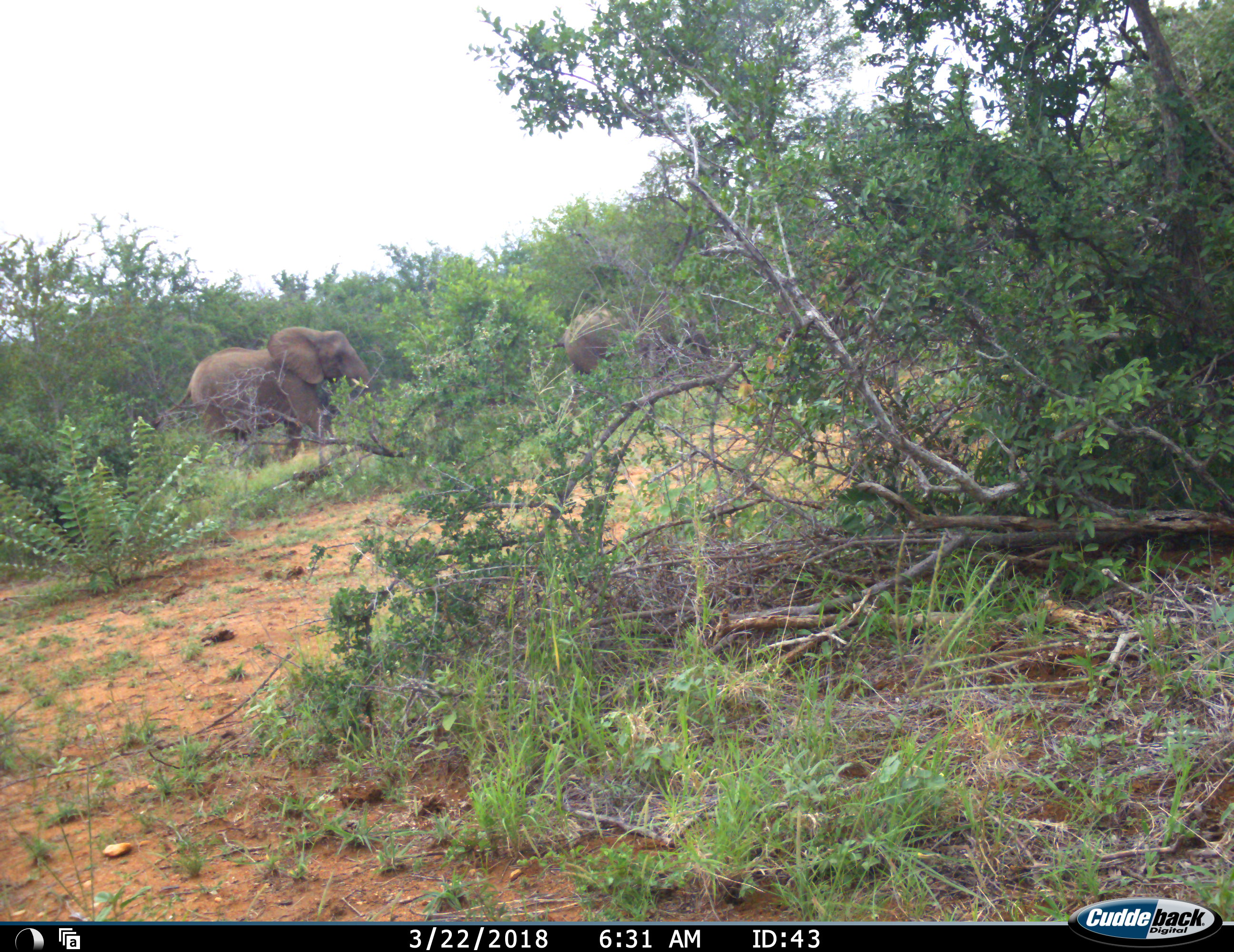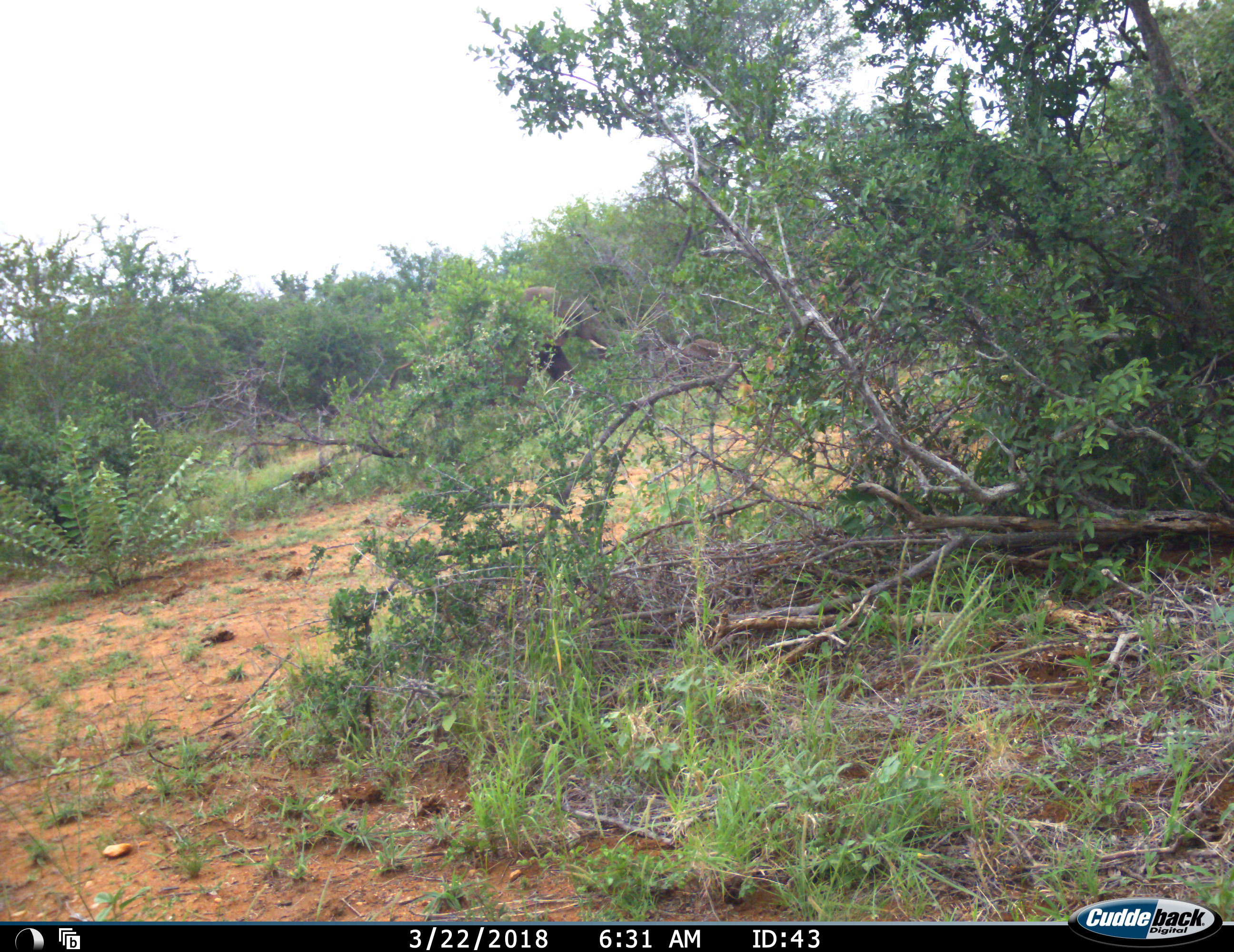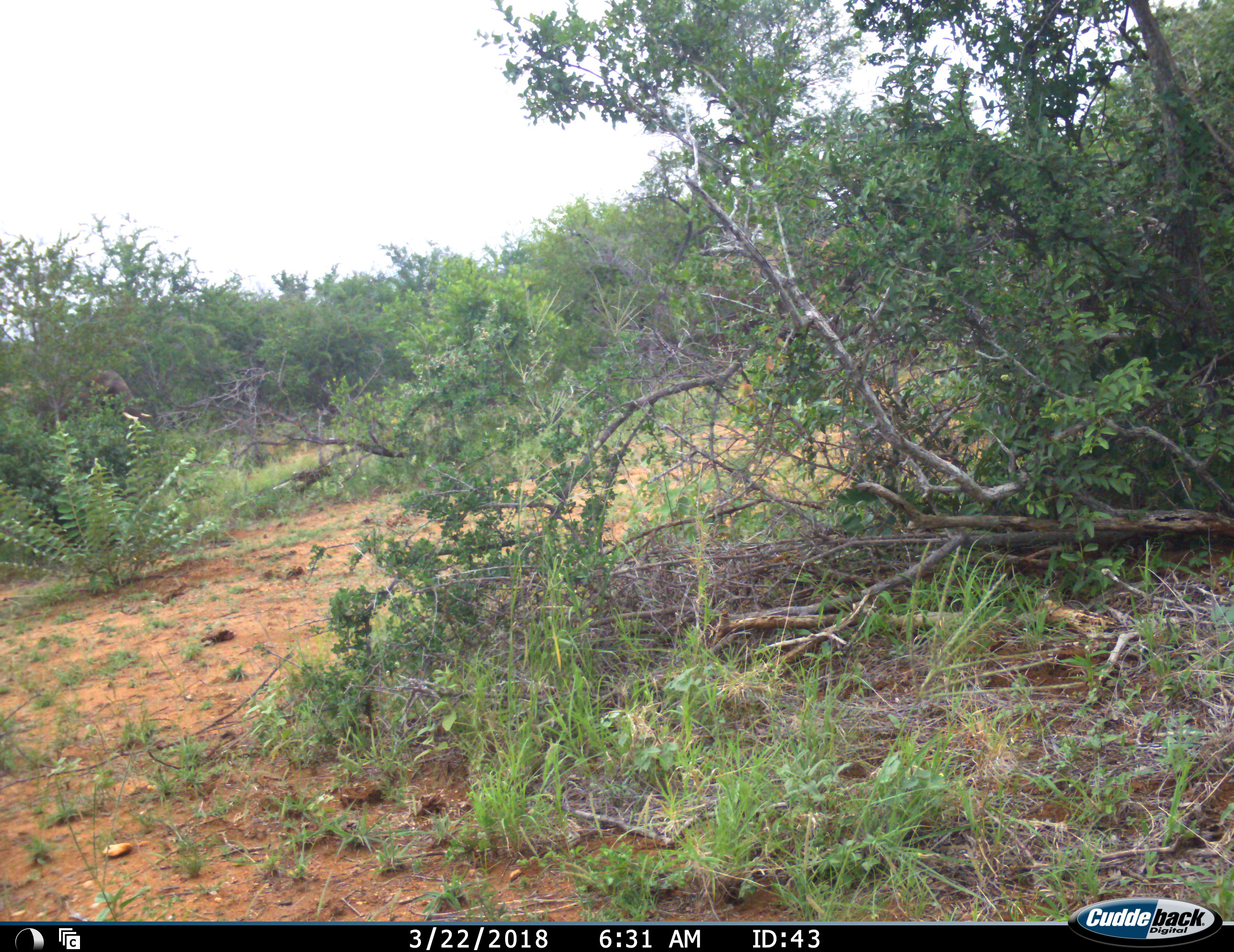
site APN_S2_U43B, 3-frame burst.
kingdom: Animalia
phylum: Chordata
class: Mammalia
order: Proboscidea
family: Elephantidae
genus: Loxodonta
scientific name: Loxodonta africana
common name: african bush elephant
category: elephant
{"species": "elephant (african bush elephant) (Loxodonta africana)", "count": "2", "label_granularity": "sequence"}